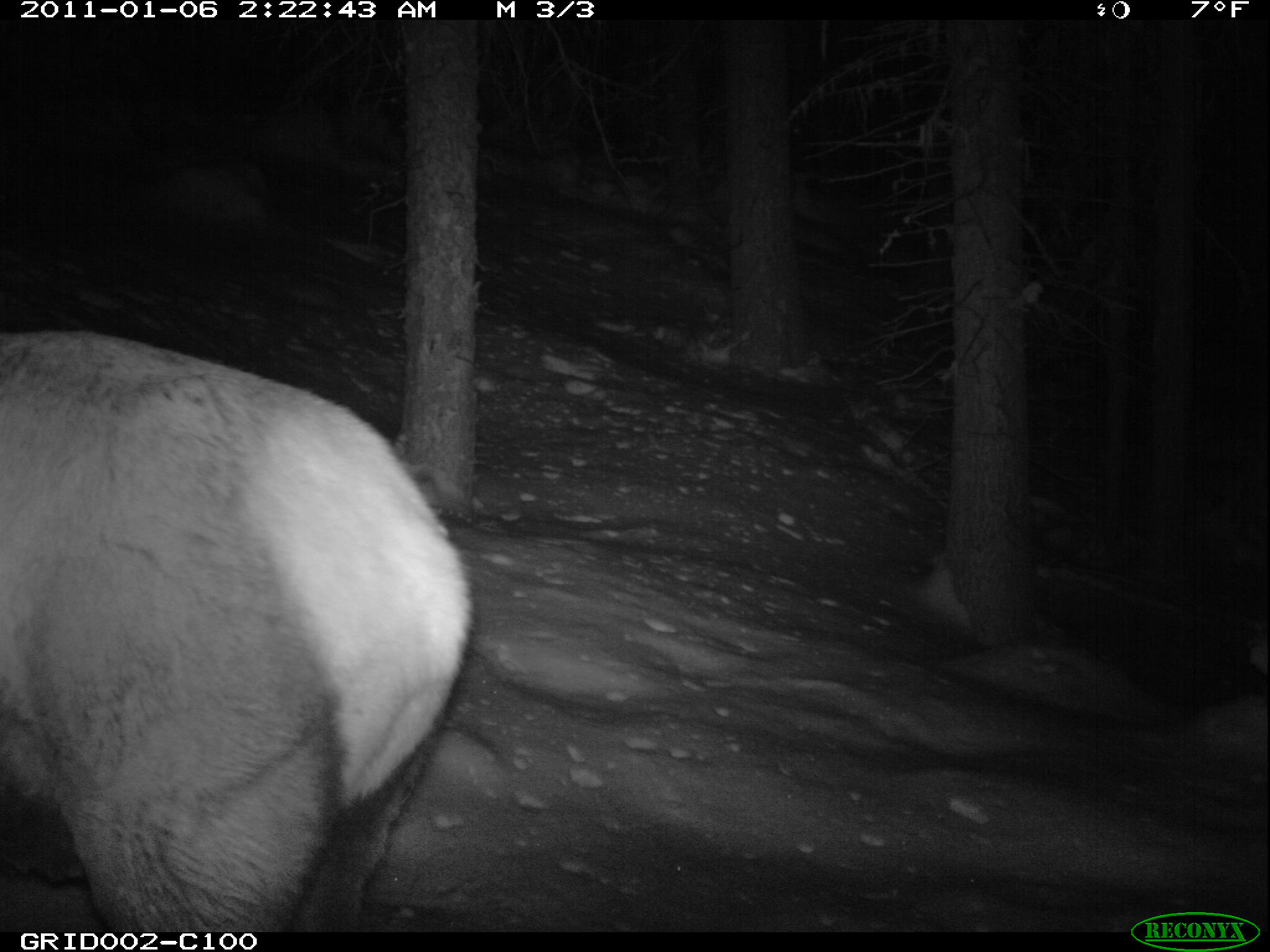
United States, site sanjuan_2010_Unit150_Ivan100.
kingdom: Animalia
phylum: Chordata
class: Mammalia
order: Artiodactyla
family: Cervidae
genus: Cervus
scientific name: Cervus elaphus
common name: red deer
Cervus elaphus (red deer).